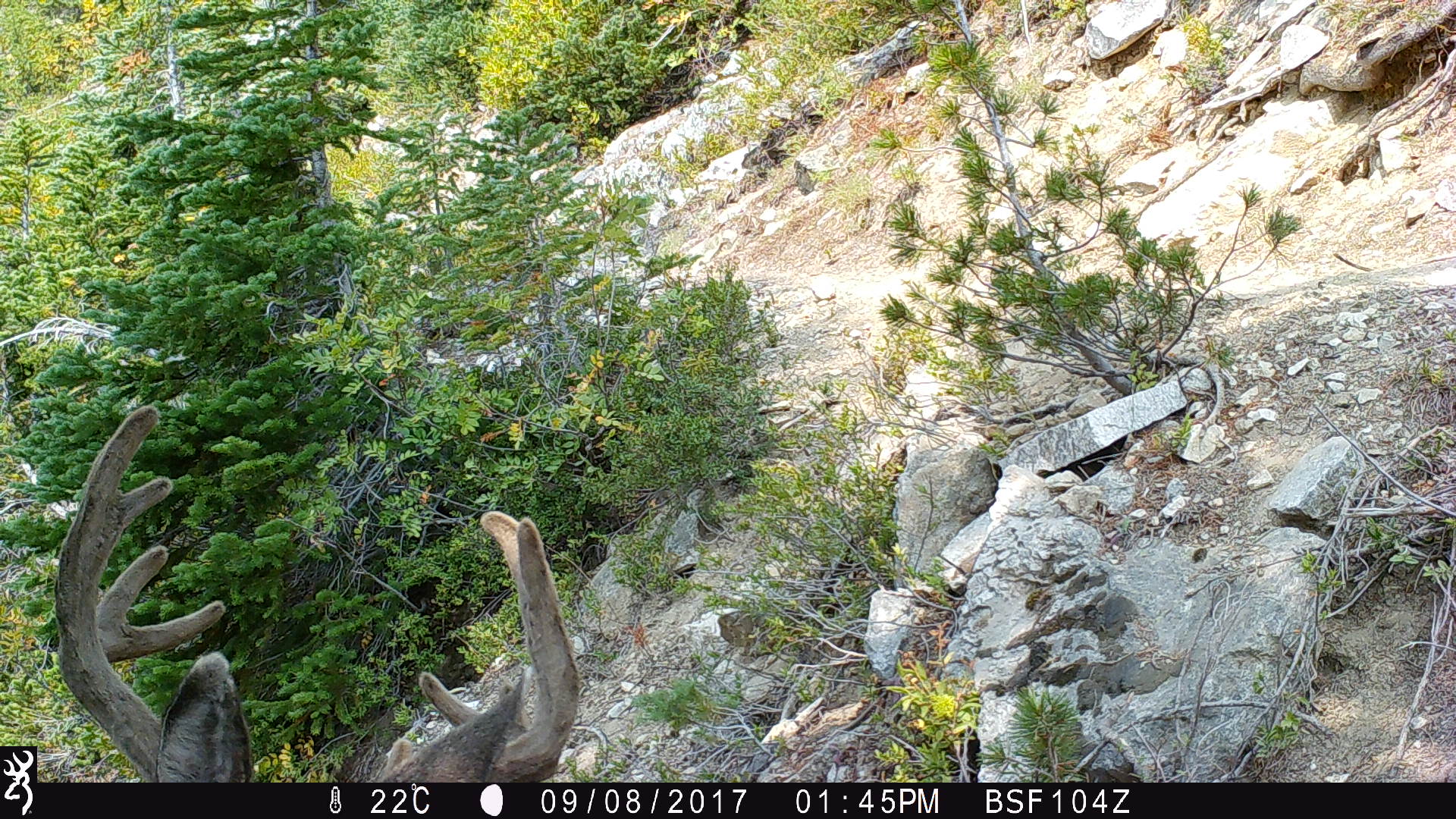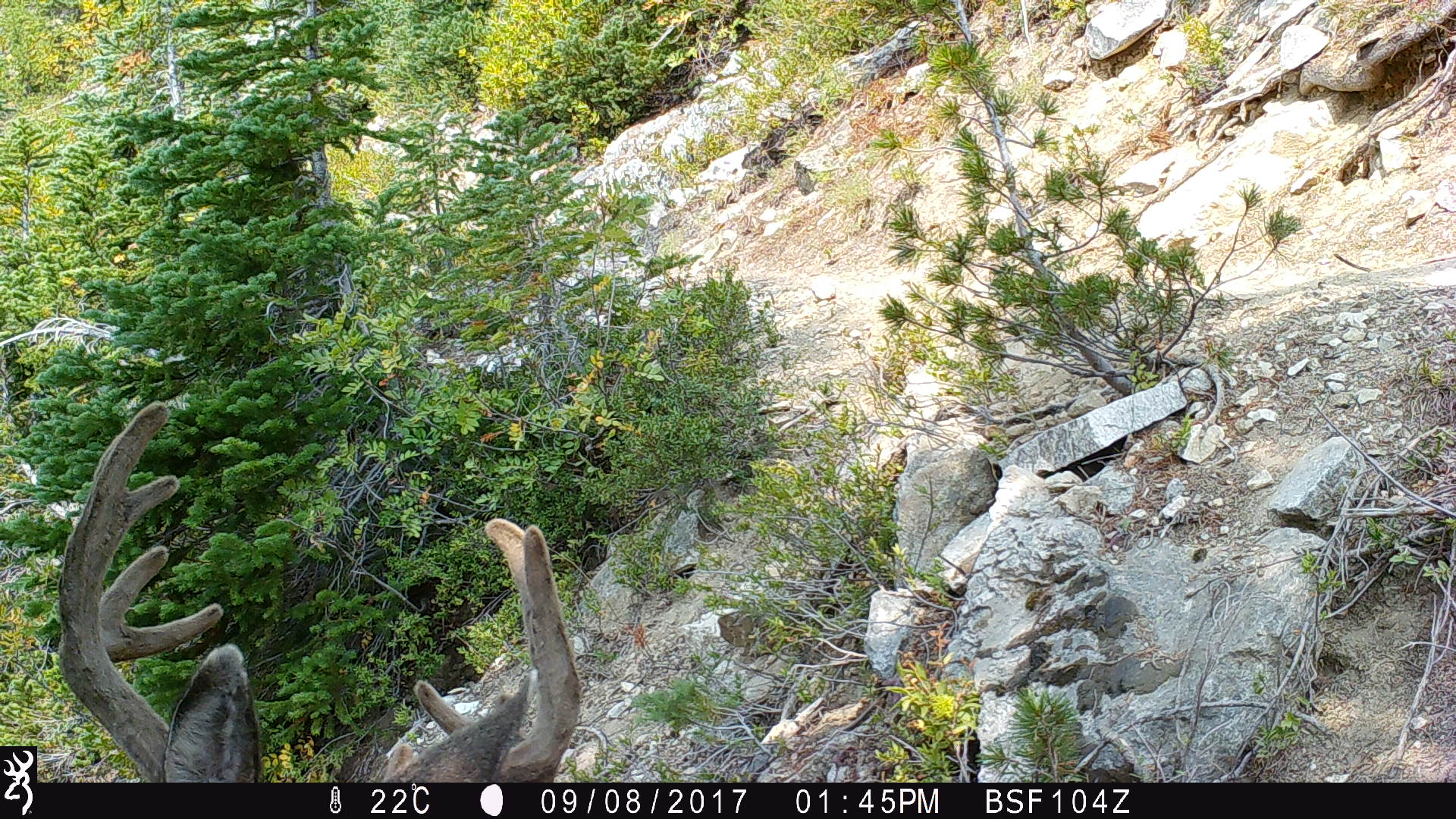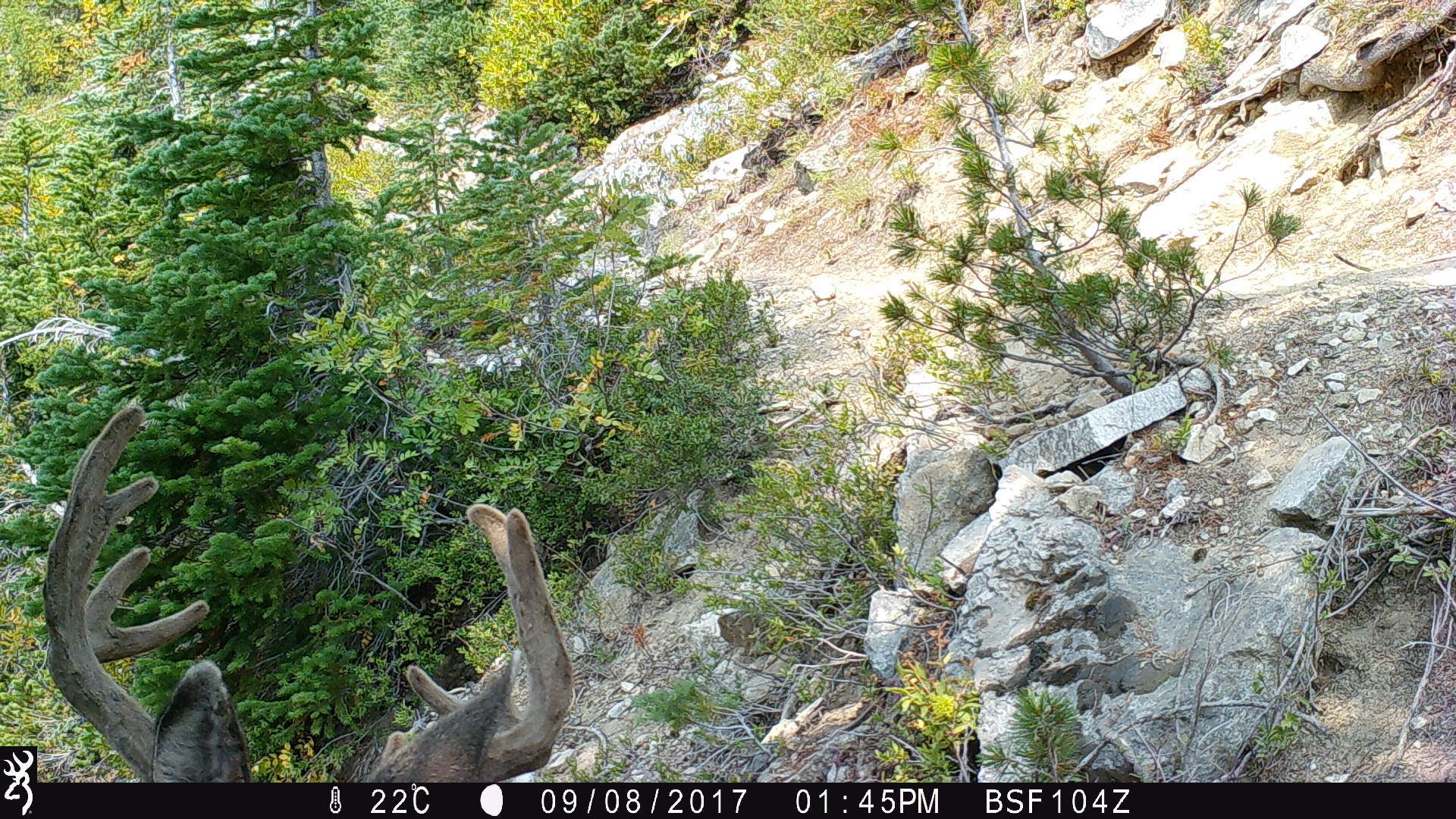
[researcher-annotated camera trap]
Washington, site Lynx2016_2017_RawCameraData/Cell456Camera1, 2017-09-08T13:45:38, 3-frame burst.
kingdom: Animalia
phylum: Chordata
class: Mammalia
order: Artiodactyla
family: Cervidae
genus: Odocoileus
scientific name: Odocoileus hemionus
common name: mule deer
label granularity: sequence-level